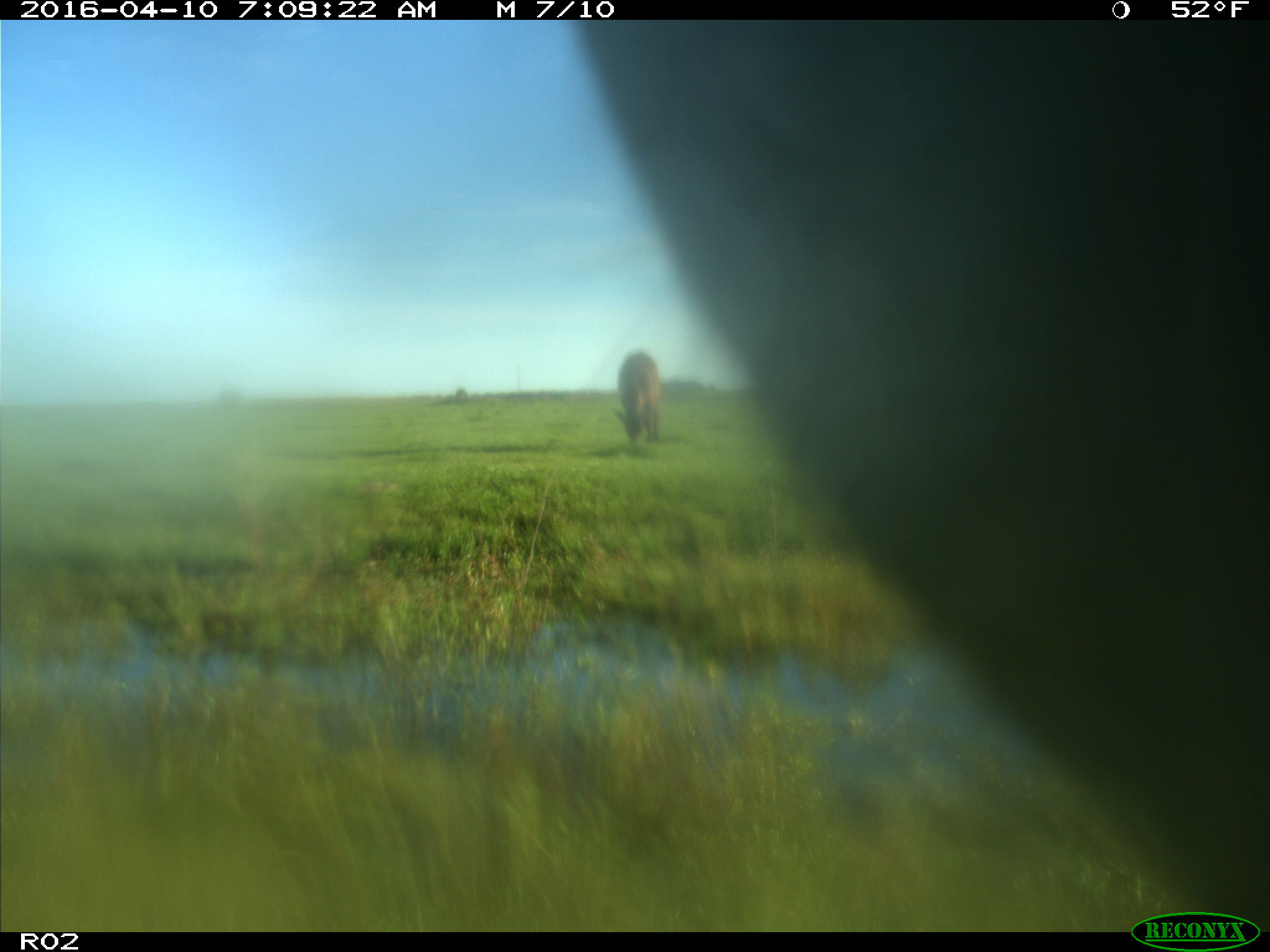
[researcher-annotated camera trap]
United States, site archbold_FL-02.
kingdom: Animalia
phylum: Chordata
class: Mammalia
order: Artiodactyla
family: Bovidae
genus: Bos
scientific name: Bos taurus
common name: domestic cow